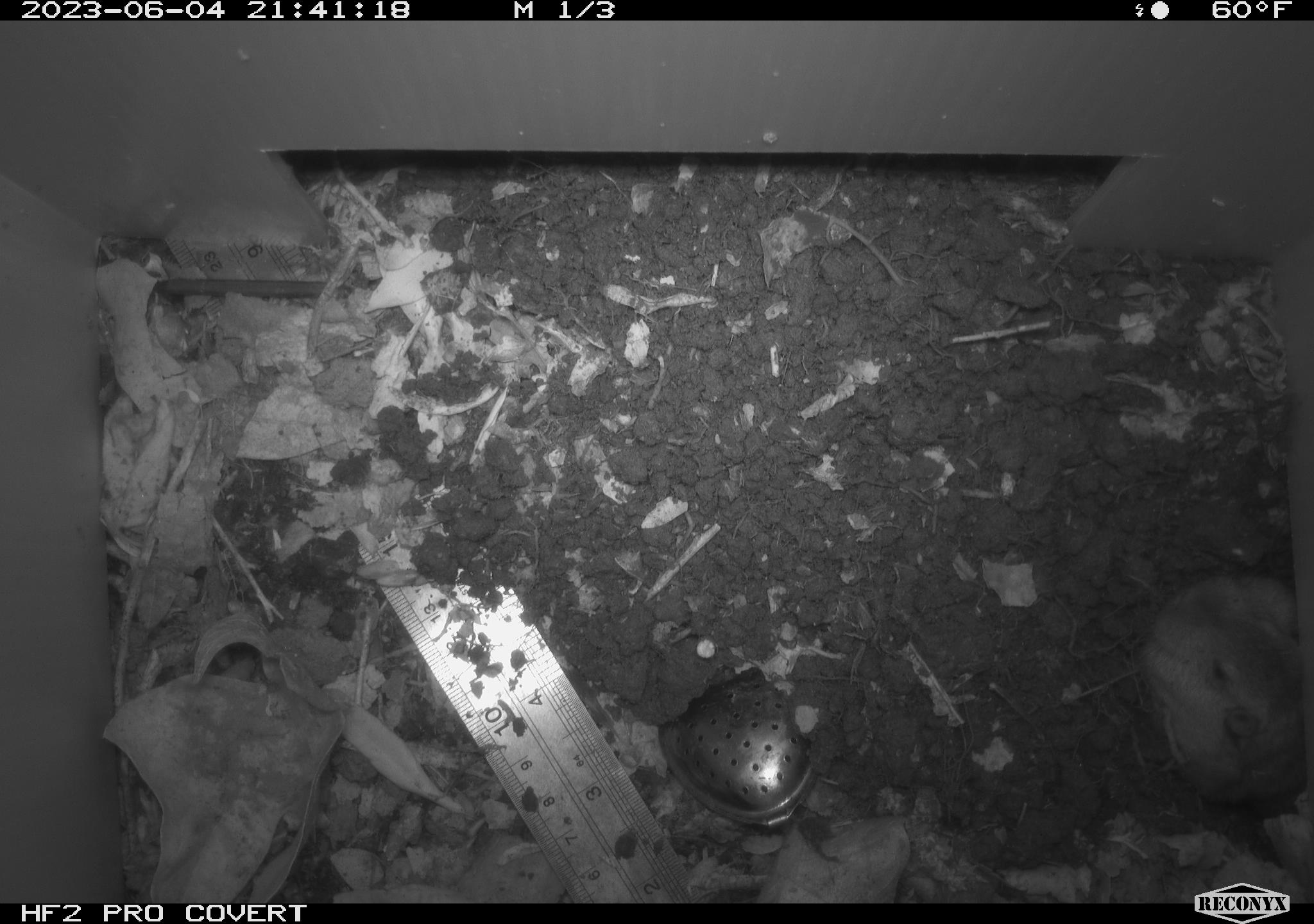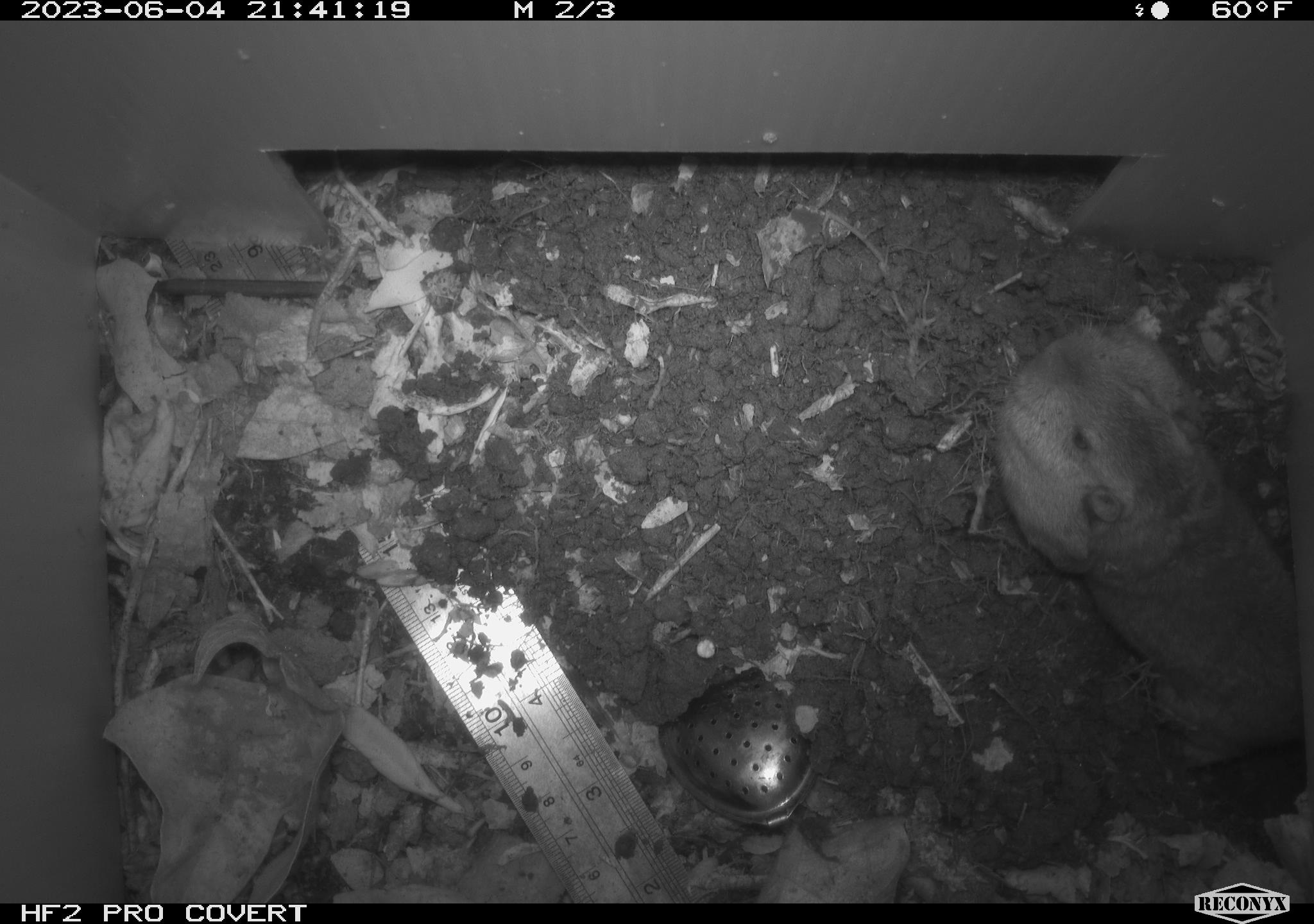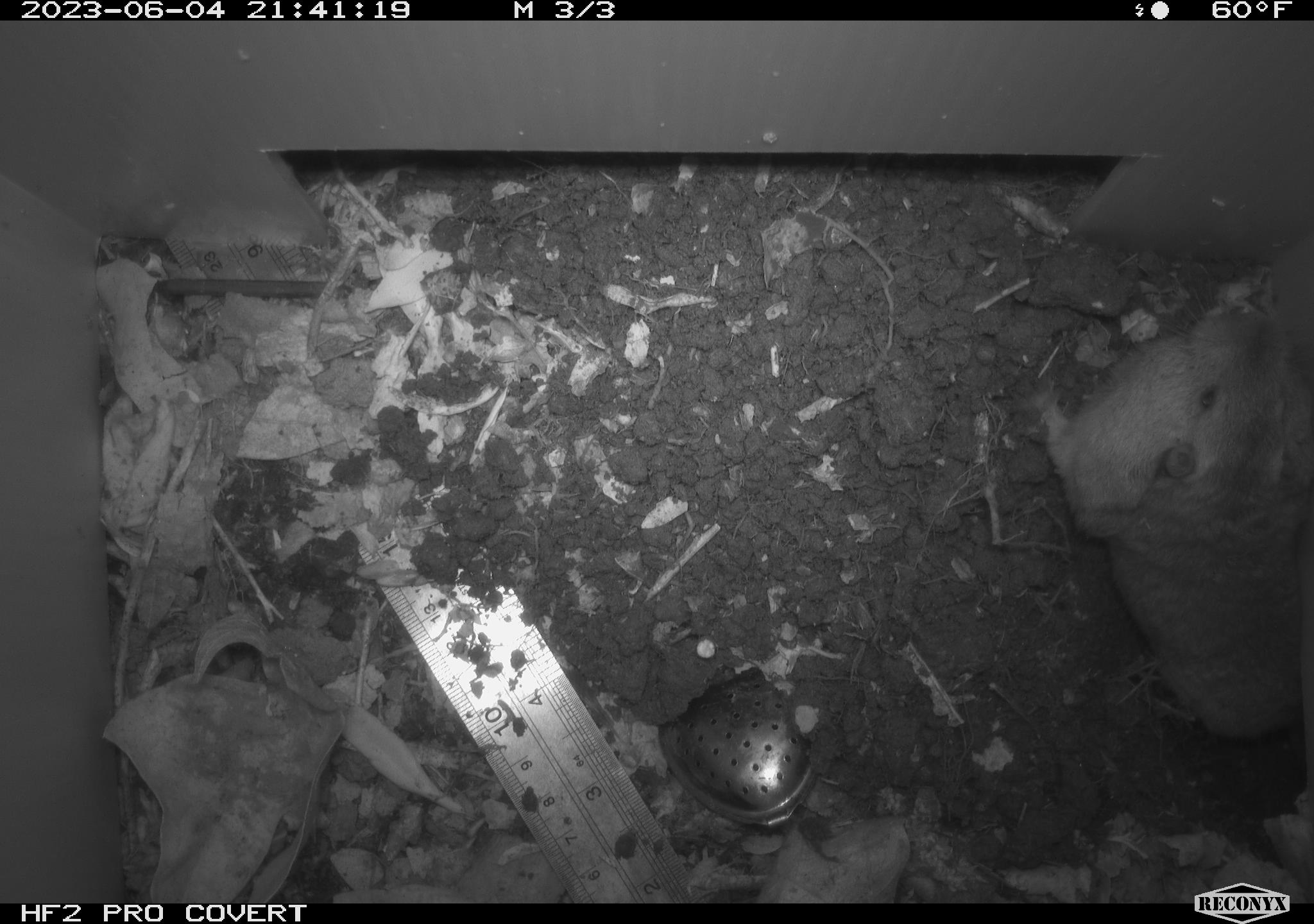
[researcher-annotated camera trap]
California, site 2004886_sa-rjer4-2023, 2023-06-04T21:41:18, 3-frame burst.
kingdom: Animalia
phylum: Chordata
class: Mammalia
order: Rodentia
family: Geomyidae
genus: Megascapheus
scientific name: Megascapheus bottae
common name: botta's pocket gopher